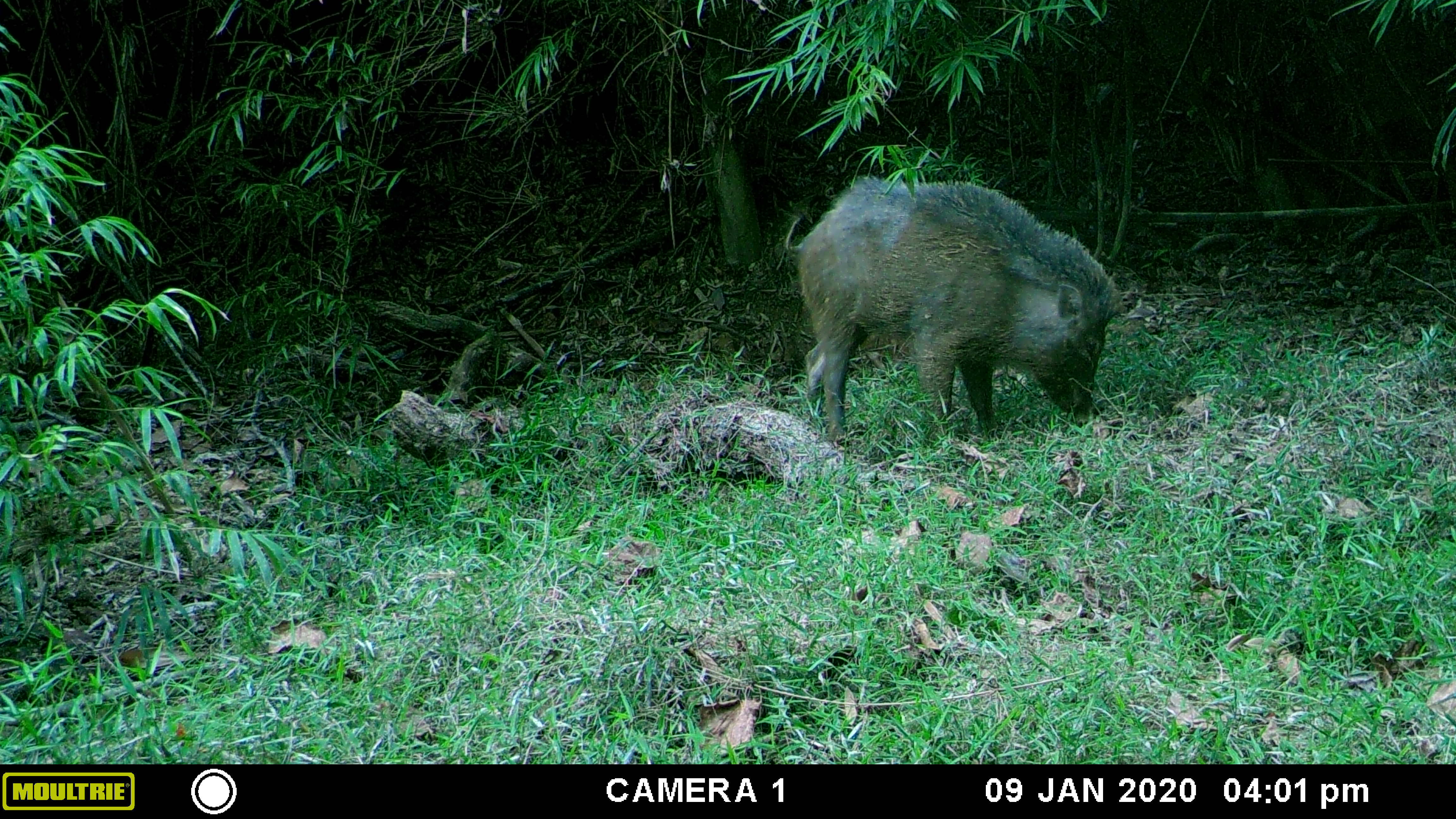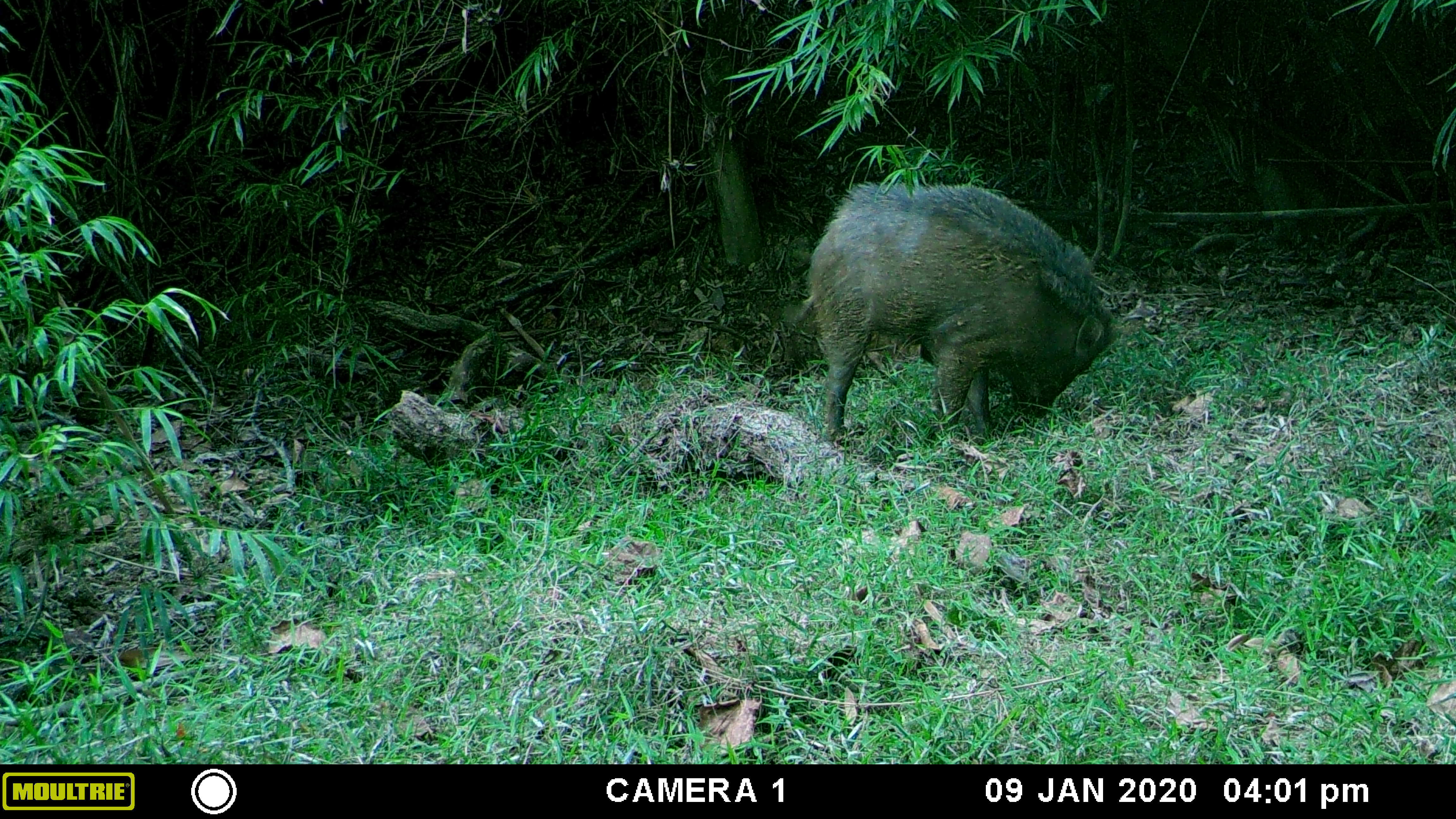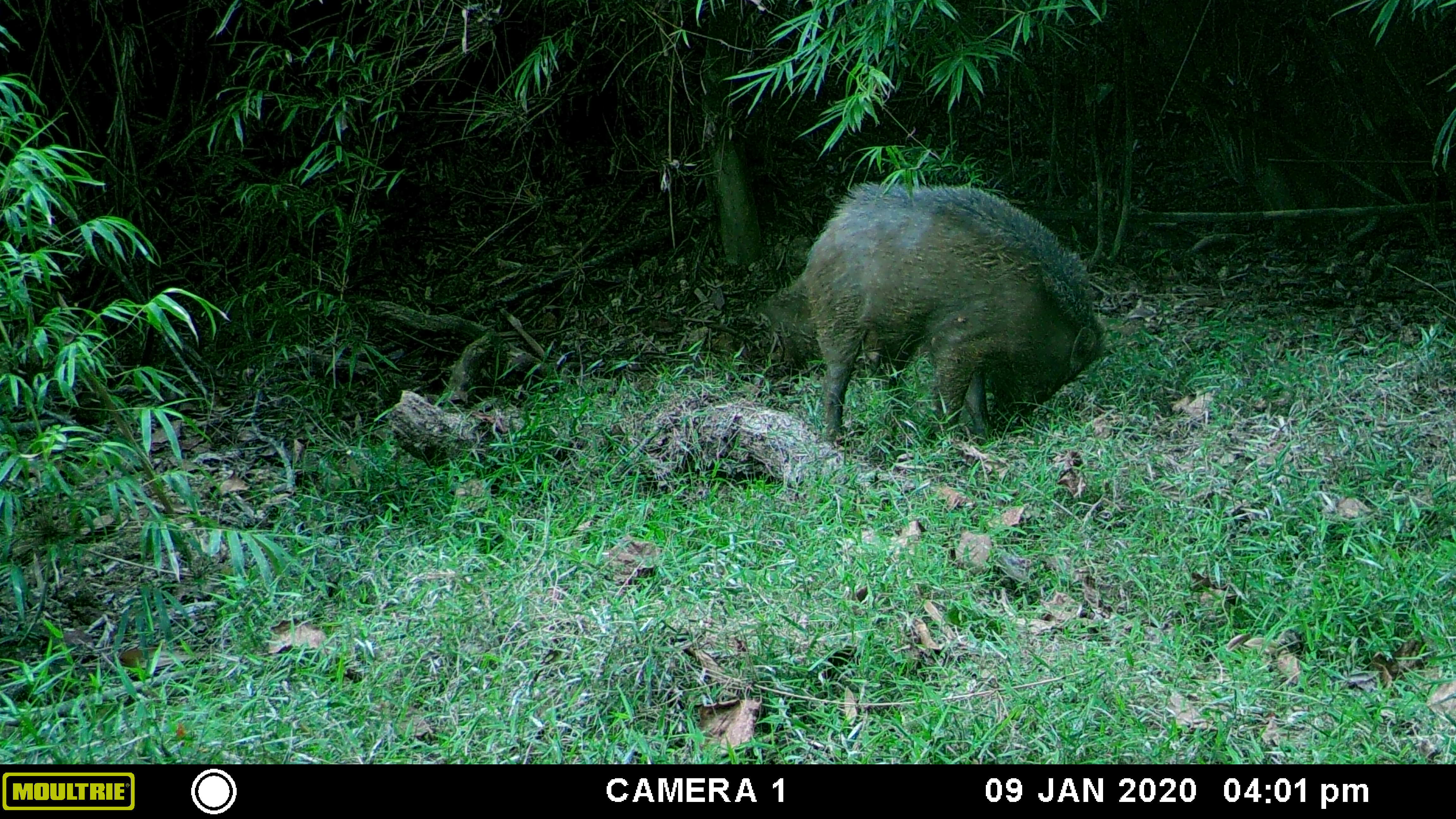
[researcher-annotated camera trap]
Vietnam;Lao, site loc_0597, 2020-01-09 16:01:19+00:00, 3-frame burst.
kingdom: Animalia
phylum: Chordata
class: Mammalia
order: Artiodactyla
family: Suidae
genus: Sus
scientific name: Sus scrofa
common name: eurasian wild pig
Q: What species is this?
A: Eurasian wild pig (Sus scrofa).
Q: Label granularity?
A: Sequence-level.